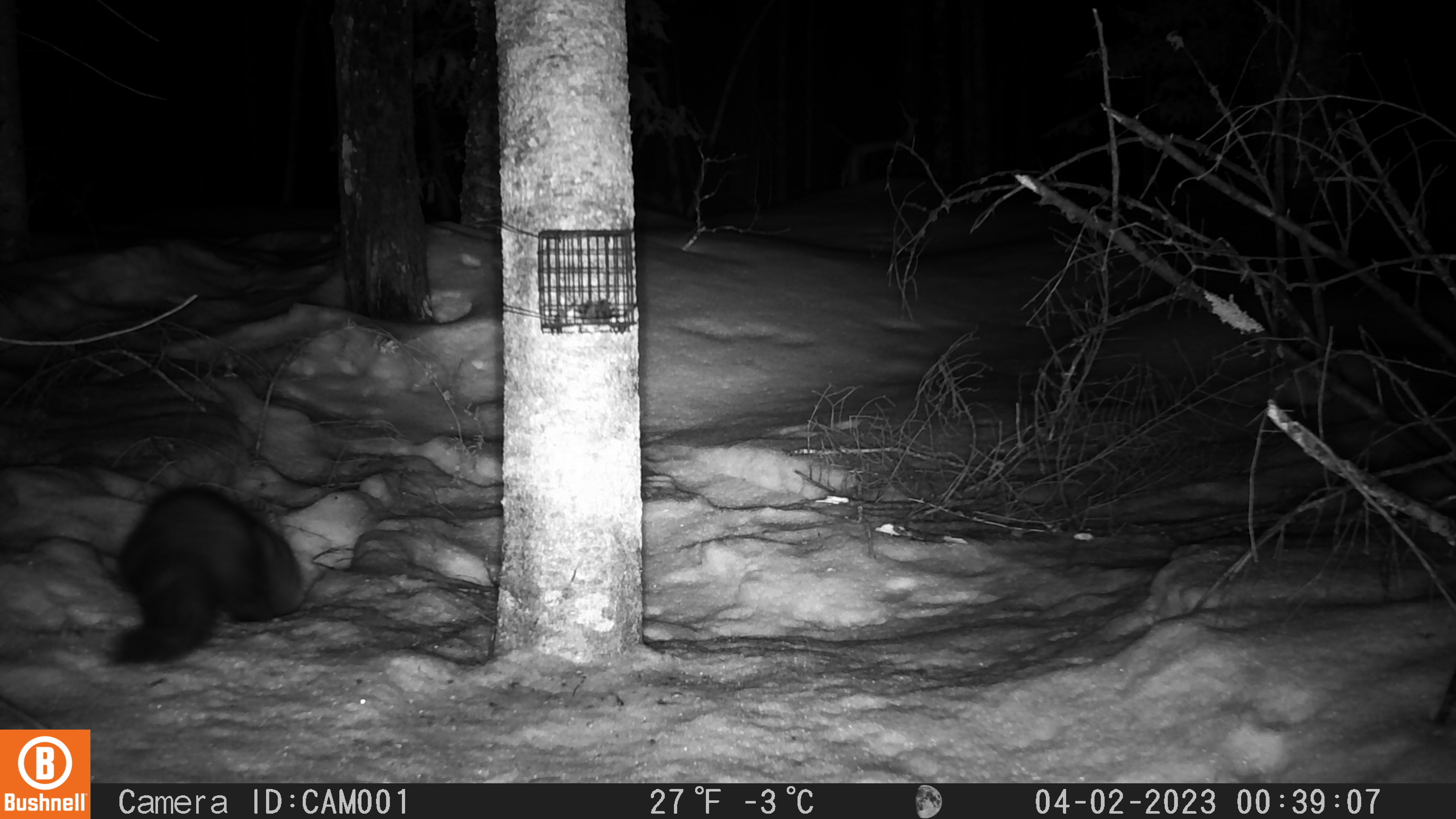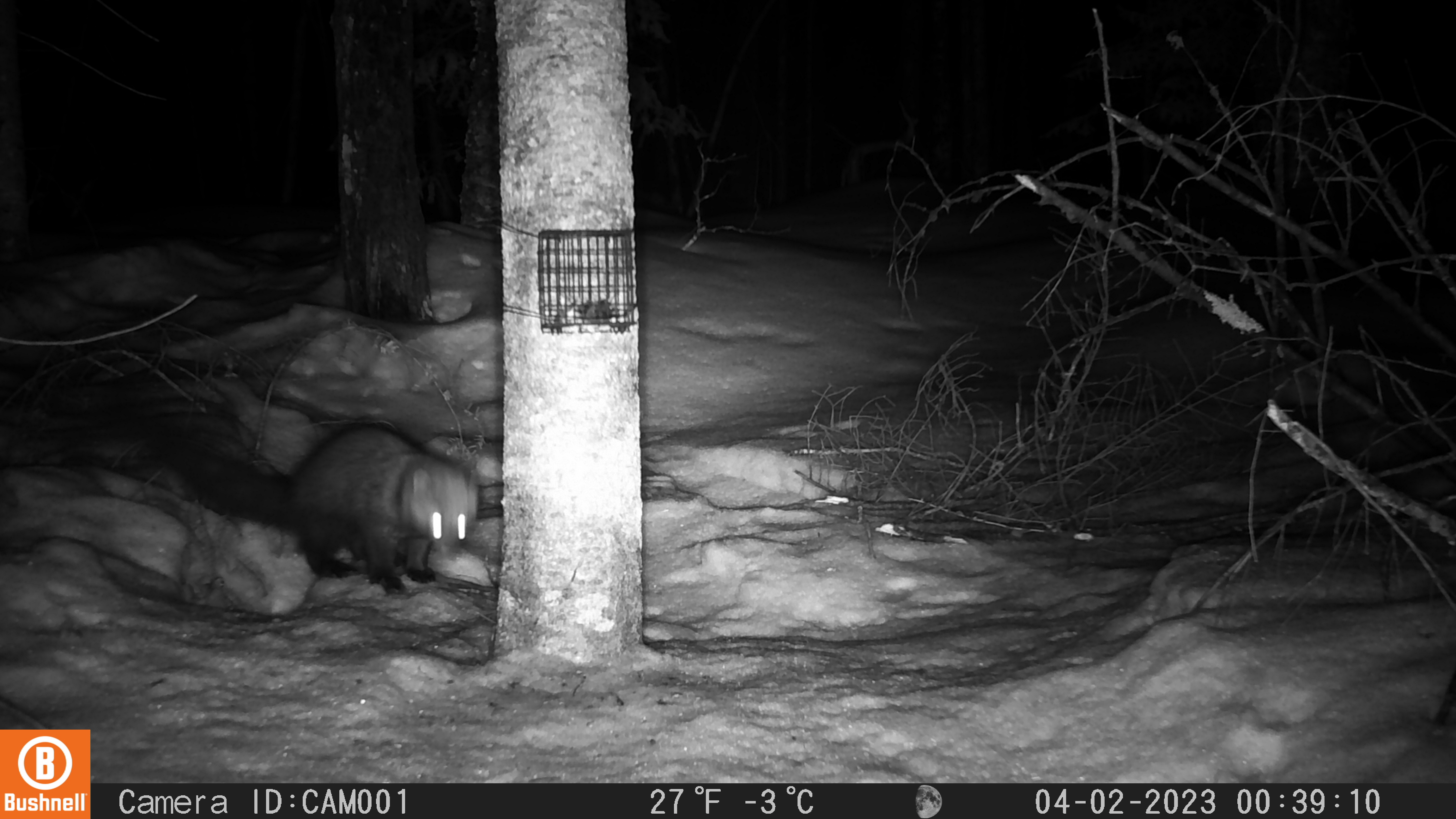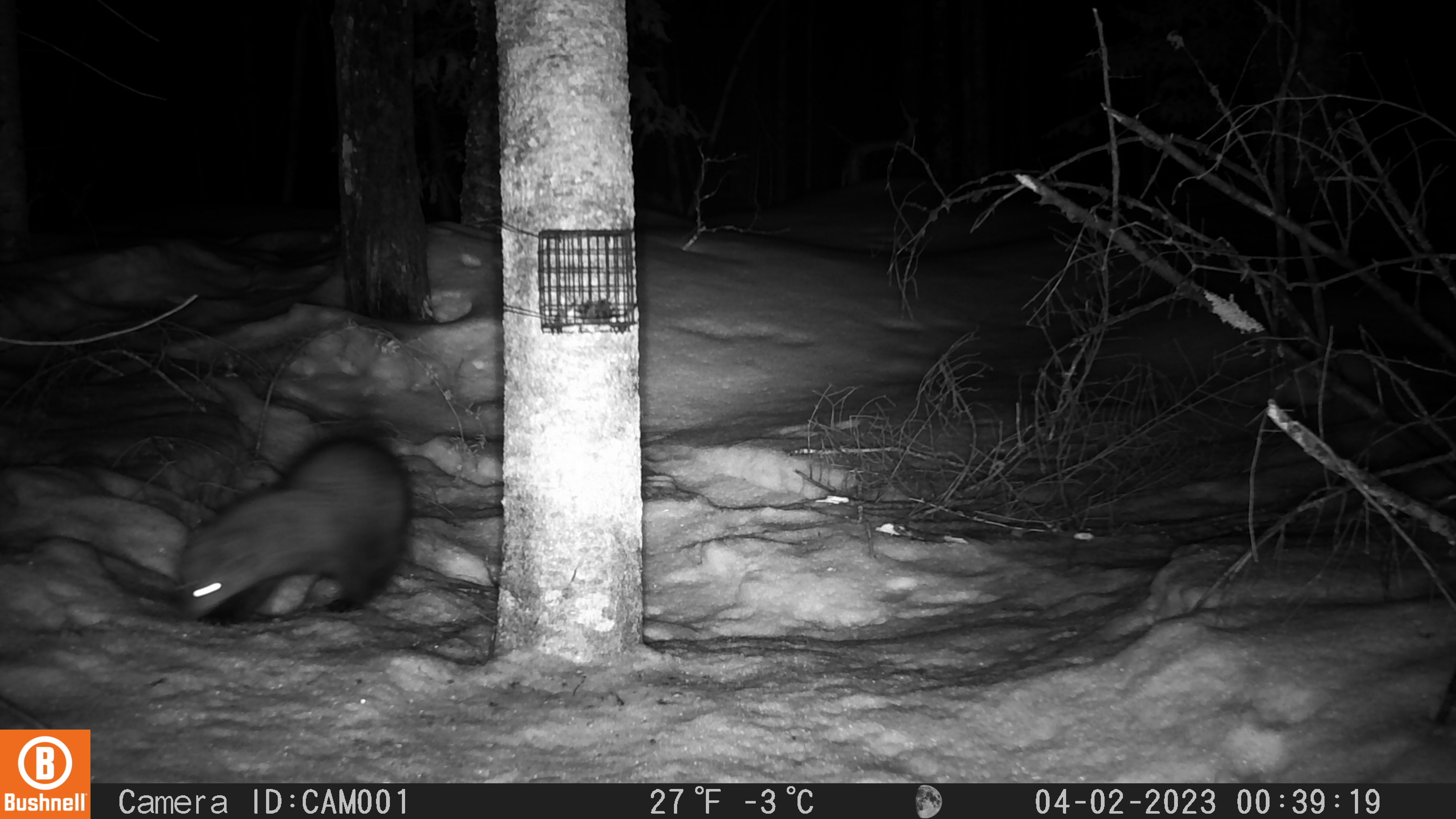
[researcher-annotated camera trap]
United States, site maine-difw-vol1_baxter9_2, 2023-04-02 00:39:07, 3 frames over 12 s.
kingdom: Animalia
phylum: Chordata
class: Mammalia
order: Carnivora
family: Mustelidae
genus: Pekania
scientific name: Pekania pennanti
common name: fisher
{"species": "fisher (Pekania pennanti)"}